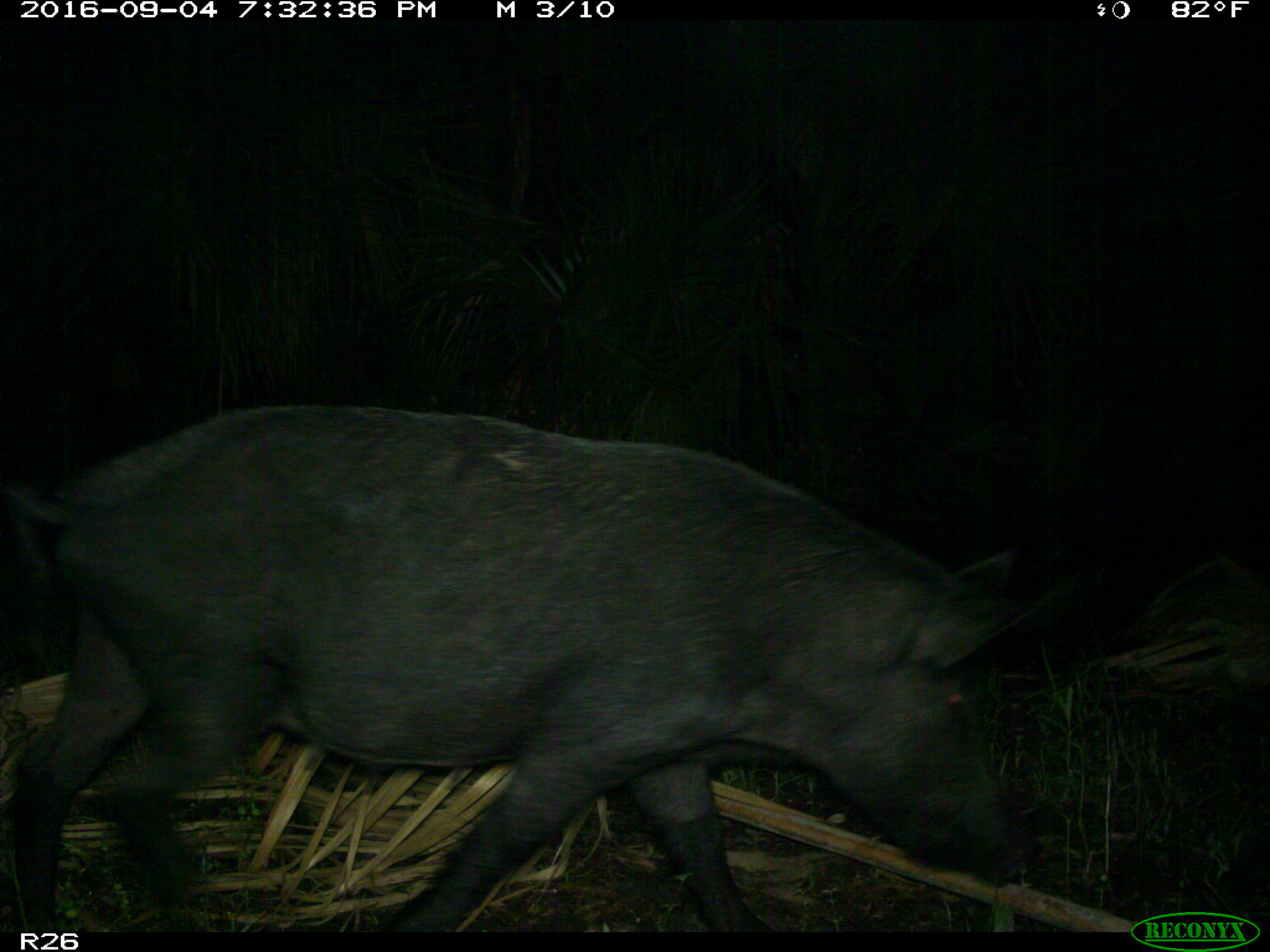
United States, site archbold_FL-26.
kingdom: Animalia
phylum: Chordata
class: Mammalia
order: Artiodactyla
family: Suidae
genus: Sus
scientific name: Sus scrofa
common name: wild boar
Sus scrofa (wild boar).